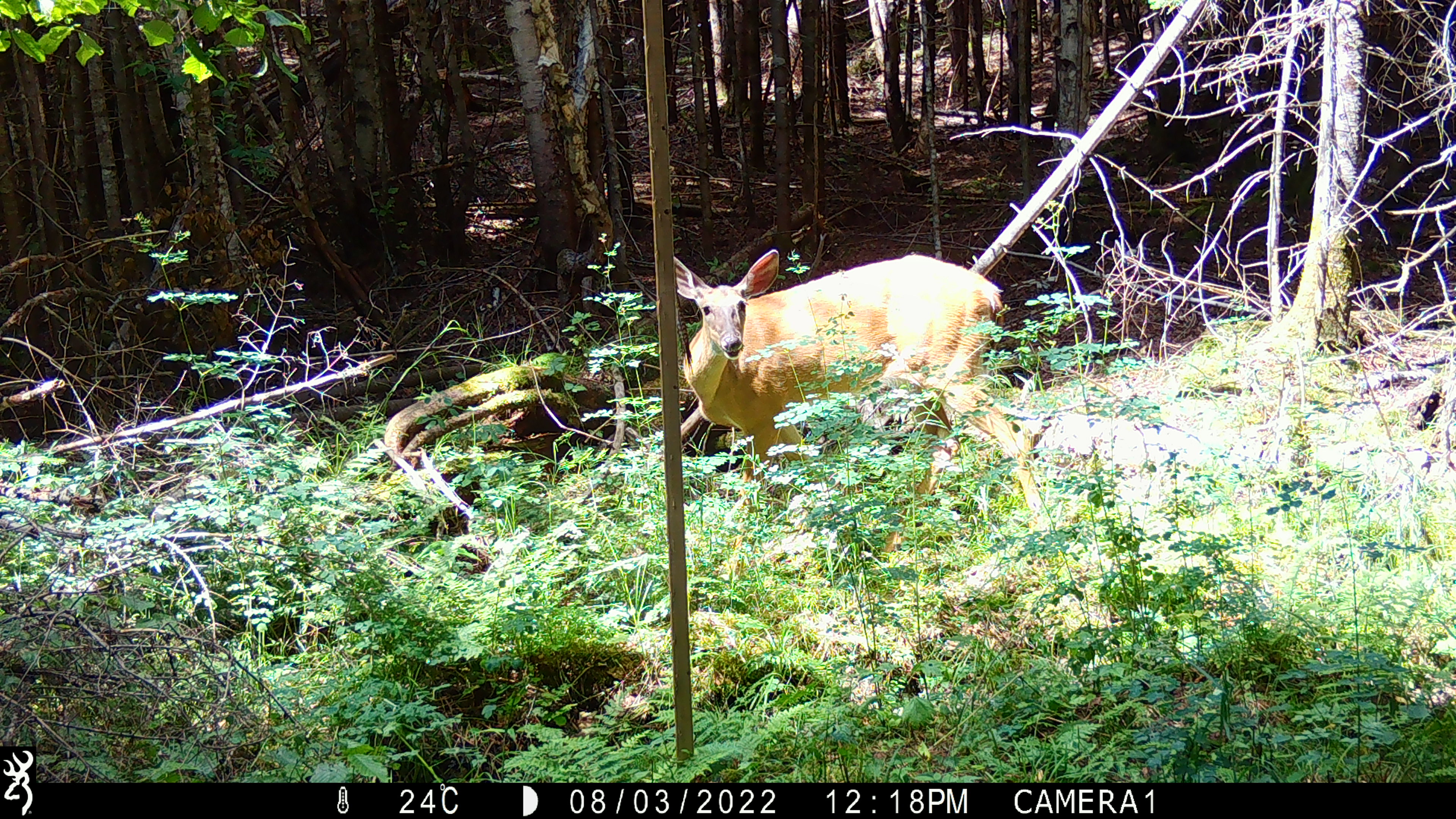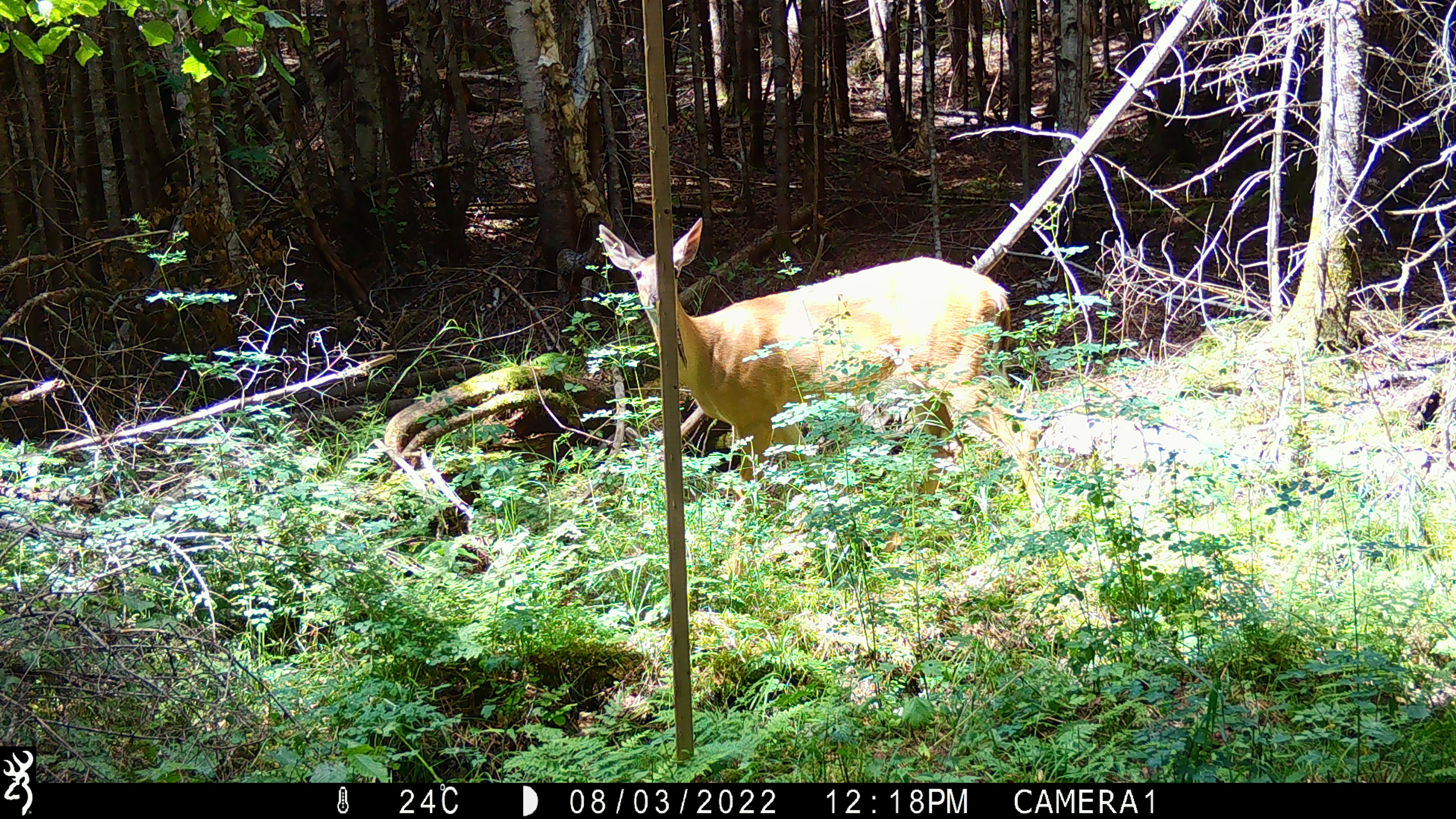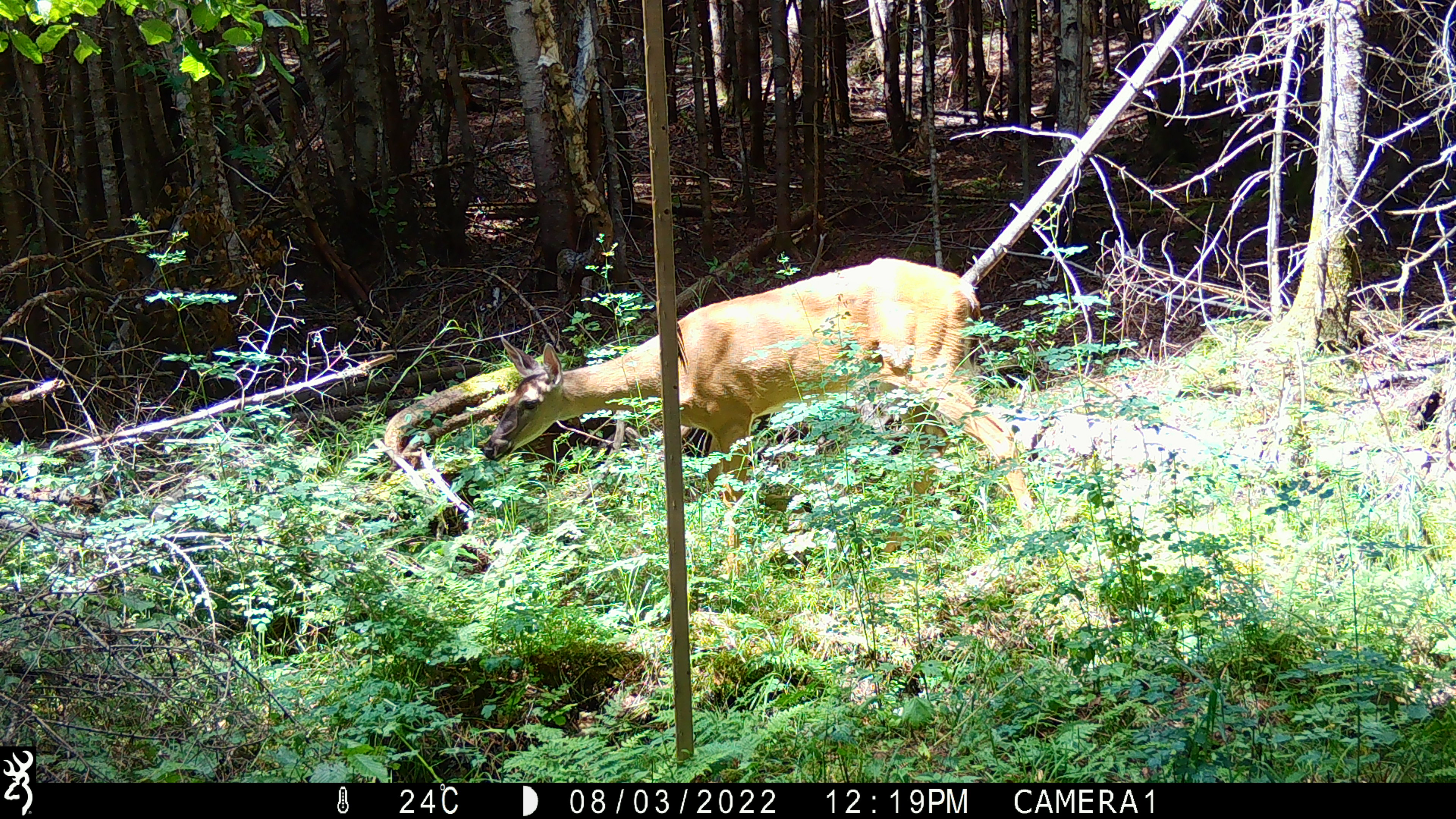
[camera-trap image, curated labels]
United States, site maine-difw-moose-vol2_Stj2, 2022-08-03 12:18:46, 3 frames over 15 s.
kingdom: Animalia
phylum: Chordata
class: Mammalia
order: Artiodactyla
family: Cervidae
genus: Odocoileus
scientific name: Odocoileus virginianus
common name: white-tailed deer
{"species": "white-tailed deer (Odocoileus virginianus)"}